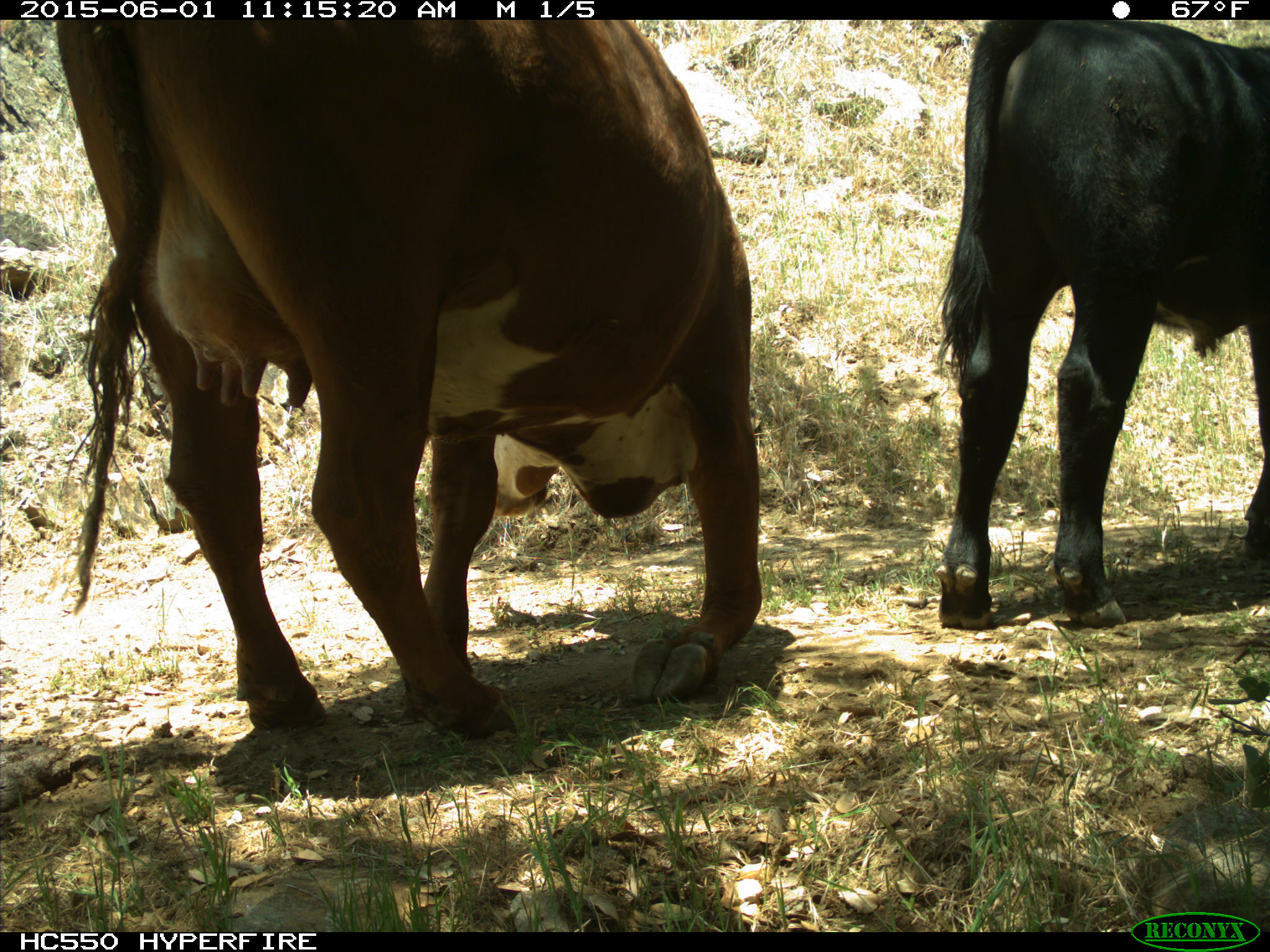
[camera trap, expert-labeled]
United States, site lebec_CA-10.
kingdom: Animalia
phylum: Chordata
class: Mammalia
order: Artiodactyla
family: Bovidae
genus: Bos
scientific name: Bos taurus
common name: domestic cow